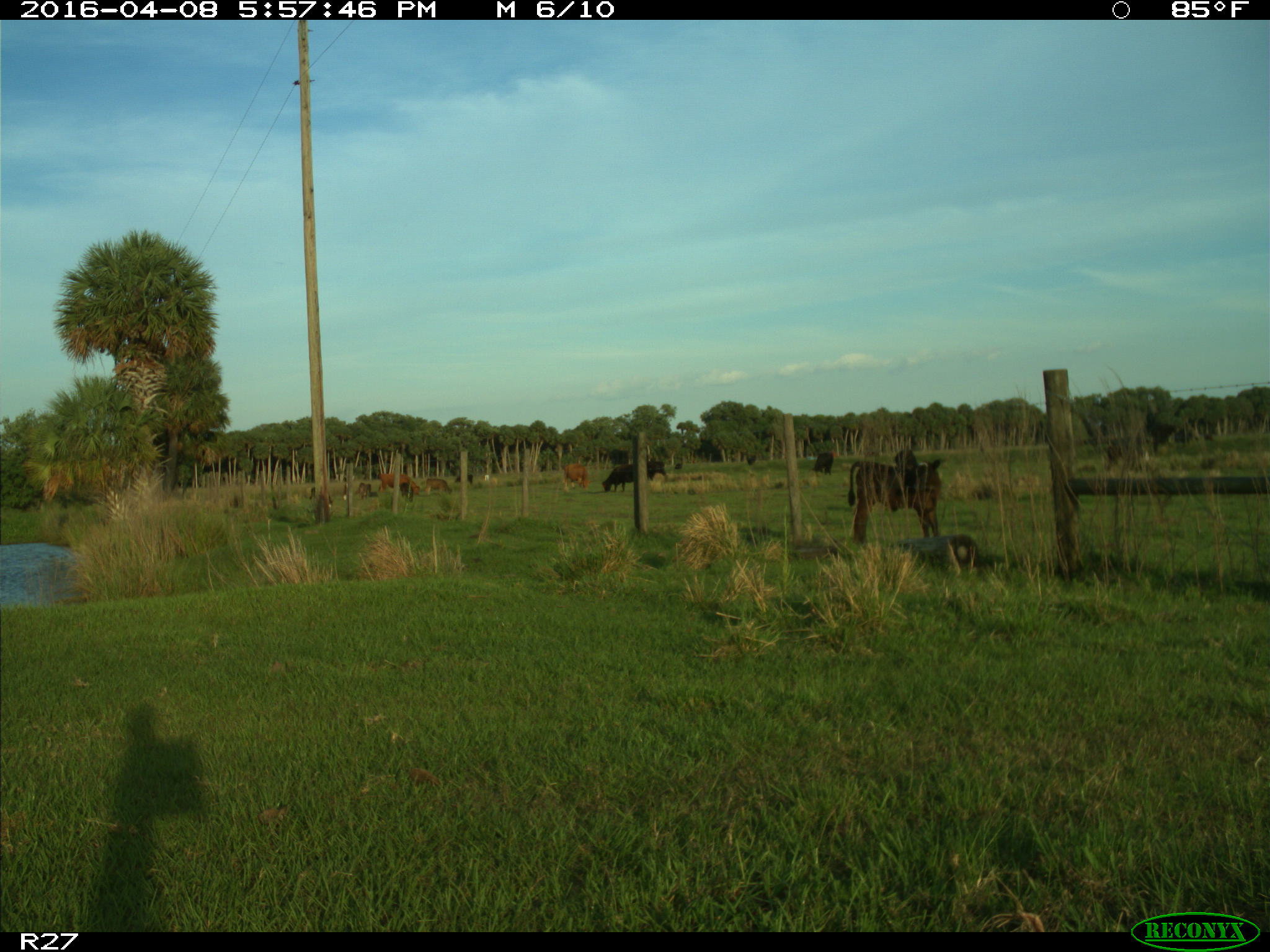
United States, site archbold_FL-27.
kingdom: Animalia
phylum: Chordata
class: Mammalia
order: Artiodactyla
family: Bovidae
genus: Bos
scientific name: Bos taurus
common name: domestic cow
Bos taurus (domestic cow).